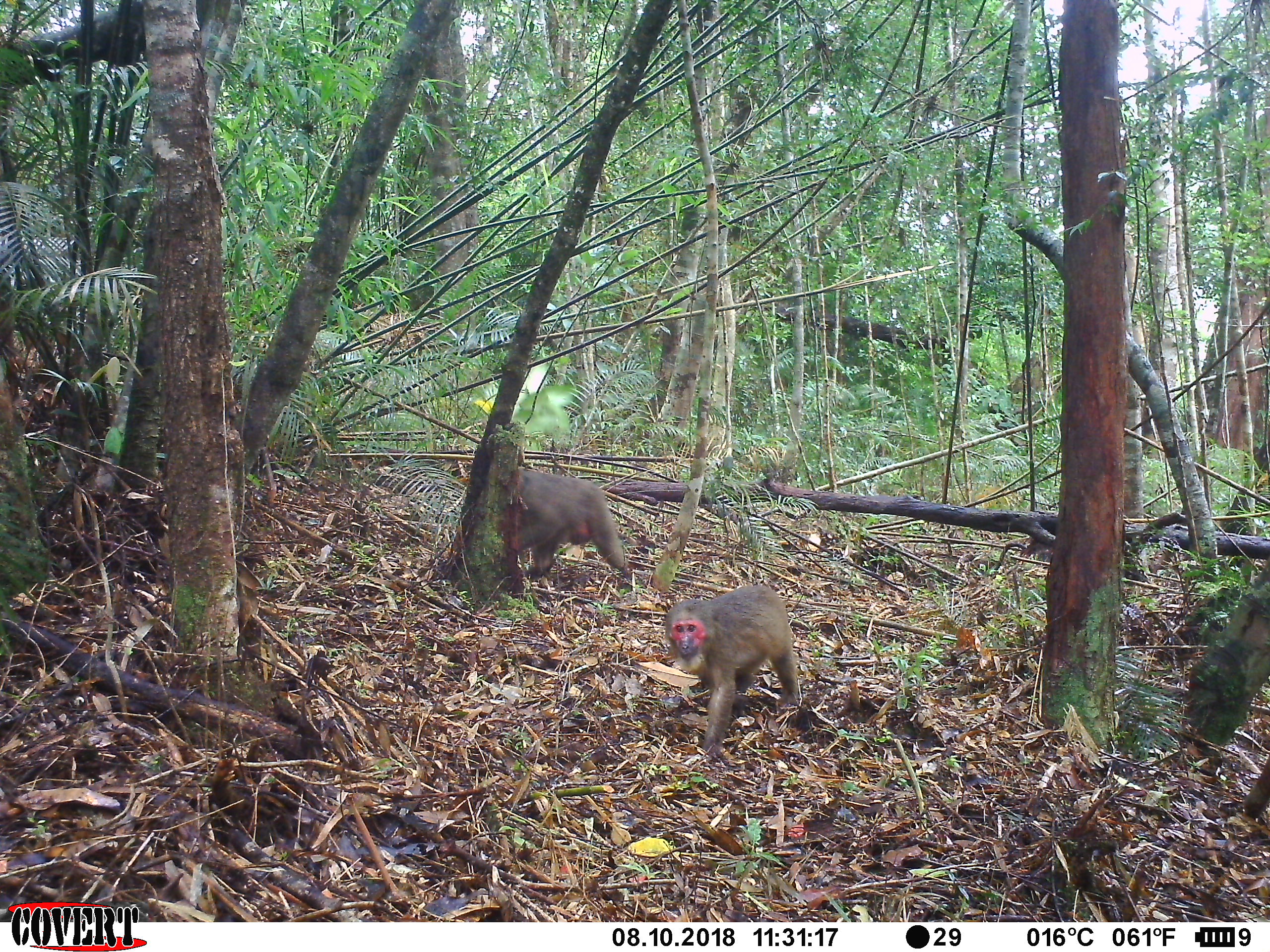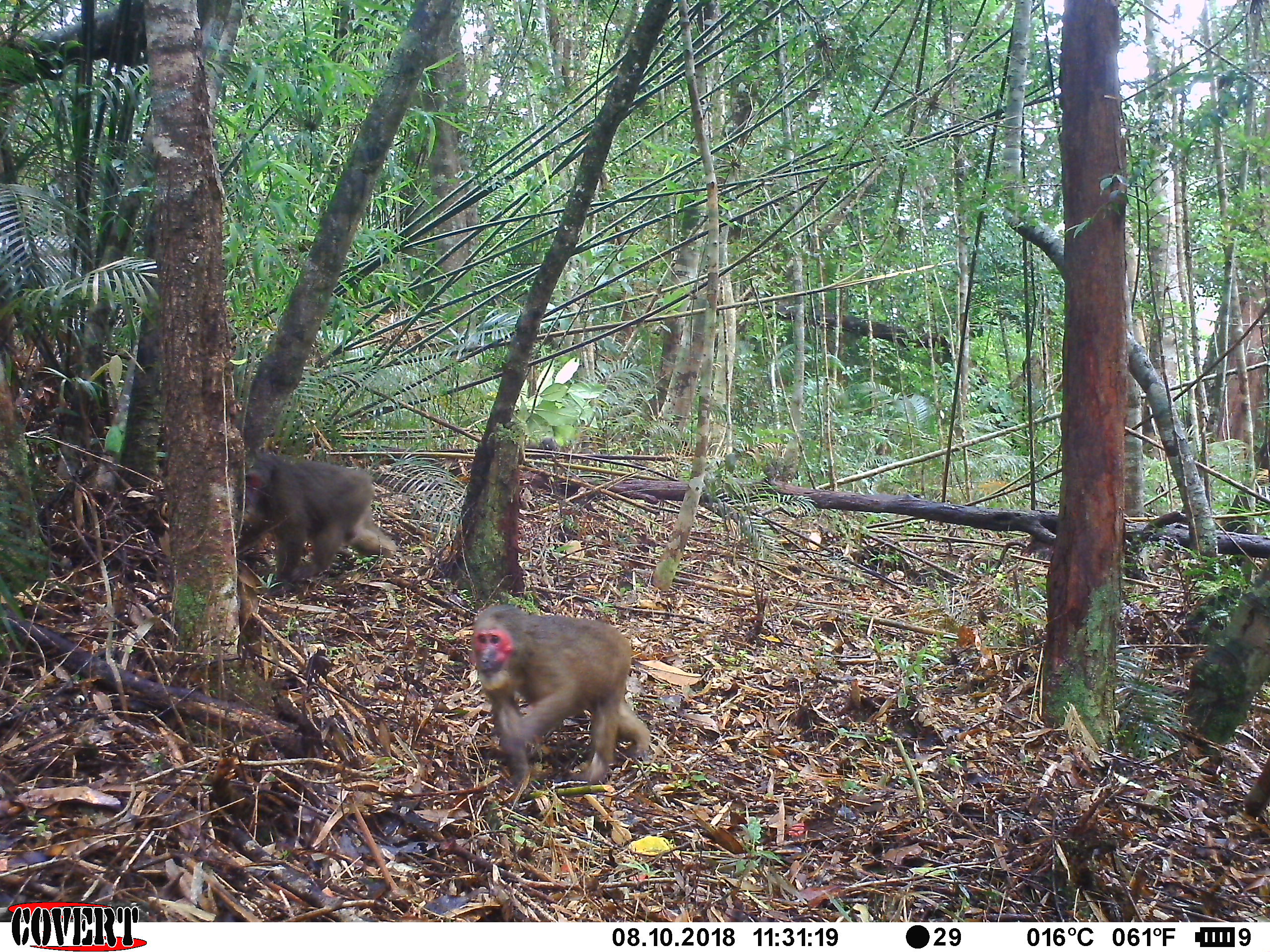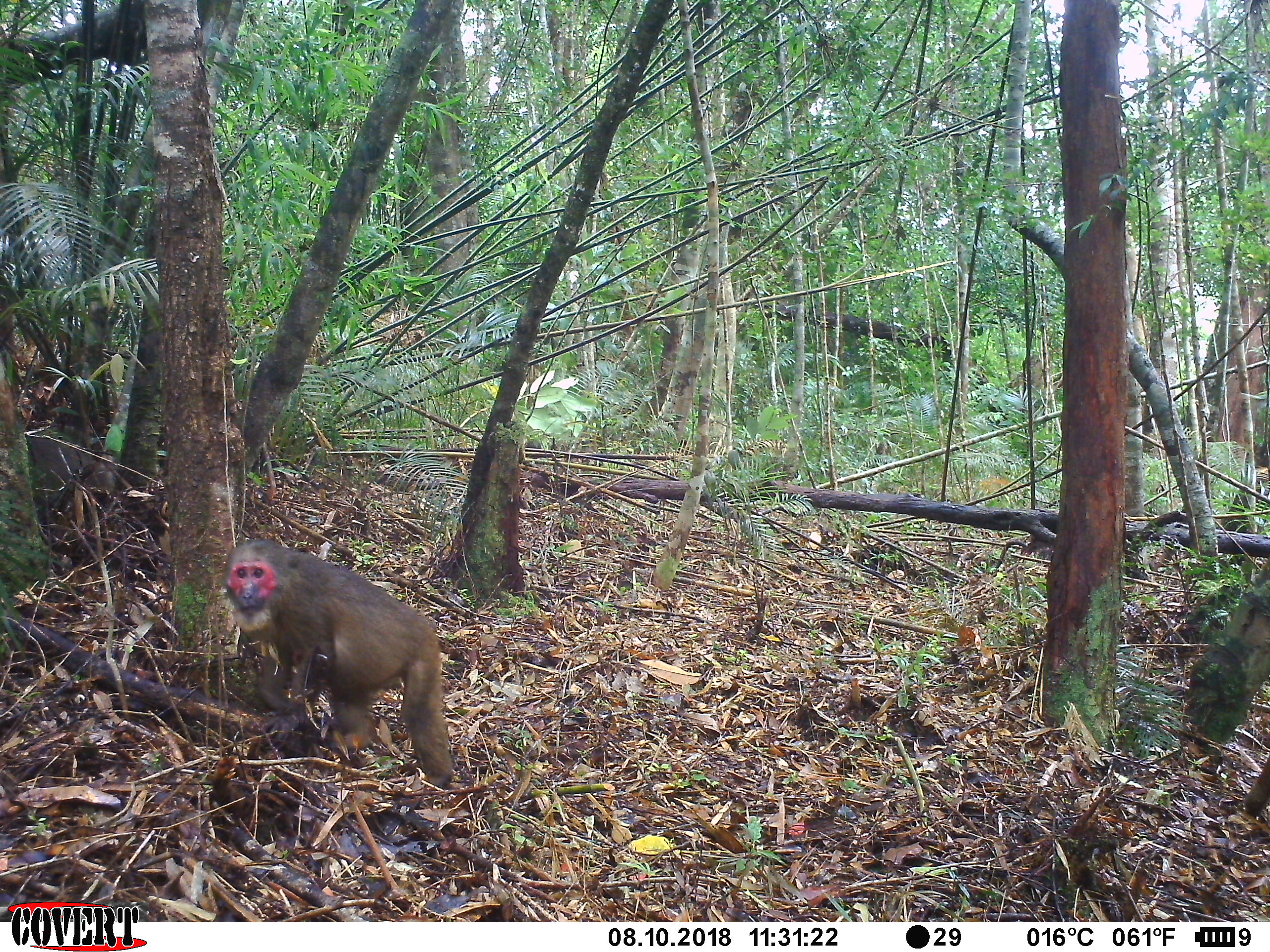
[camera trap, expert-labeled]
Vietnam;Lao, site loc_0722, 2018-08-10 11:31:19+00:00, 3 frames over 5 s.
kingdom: Animalia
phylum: Chordata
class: Mammalia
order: Primates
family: Cercopithecidae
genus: Macaca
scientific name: Macaca arctoides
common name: stump-tailed macaque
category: stump tailed macaque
Stump tailed macaque (stump-tailed macaque) (Macaca arctoides). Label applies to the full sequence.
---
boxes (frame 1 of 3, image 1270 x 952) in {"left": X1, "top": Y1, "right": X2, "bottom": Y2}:
stump tailed macaque: {"left": 663, "top": 584, "right": 799, "bottom": 758}; {"left": 509, "top": 464, "right": 633, "bottom": 579}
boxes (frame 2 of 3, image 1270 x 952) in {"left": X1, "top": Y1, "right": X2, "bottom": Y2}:
stump tailed macaque: {"left": 471, "top": 603, "right": 651, "bottom": 785}; {"left": 236, "top": 448, "right": 393, "bottom": 592}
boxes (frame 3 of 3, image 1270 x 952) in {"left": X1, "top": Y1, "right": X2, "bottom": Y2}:
stump tailed macaque: {"left": 224, "top": 534, "right": 454, "bottom": 788}